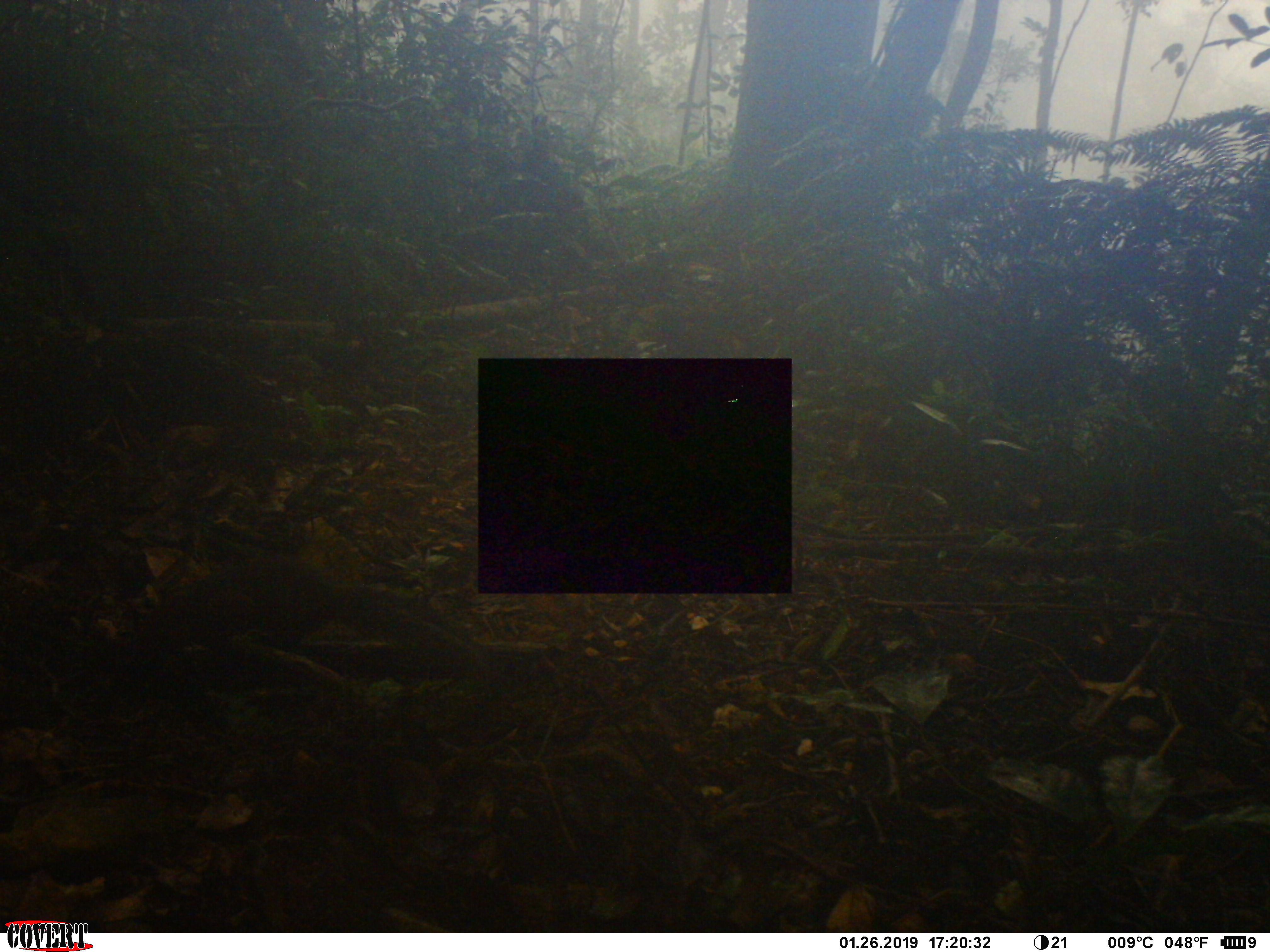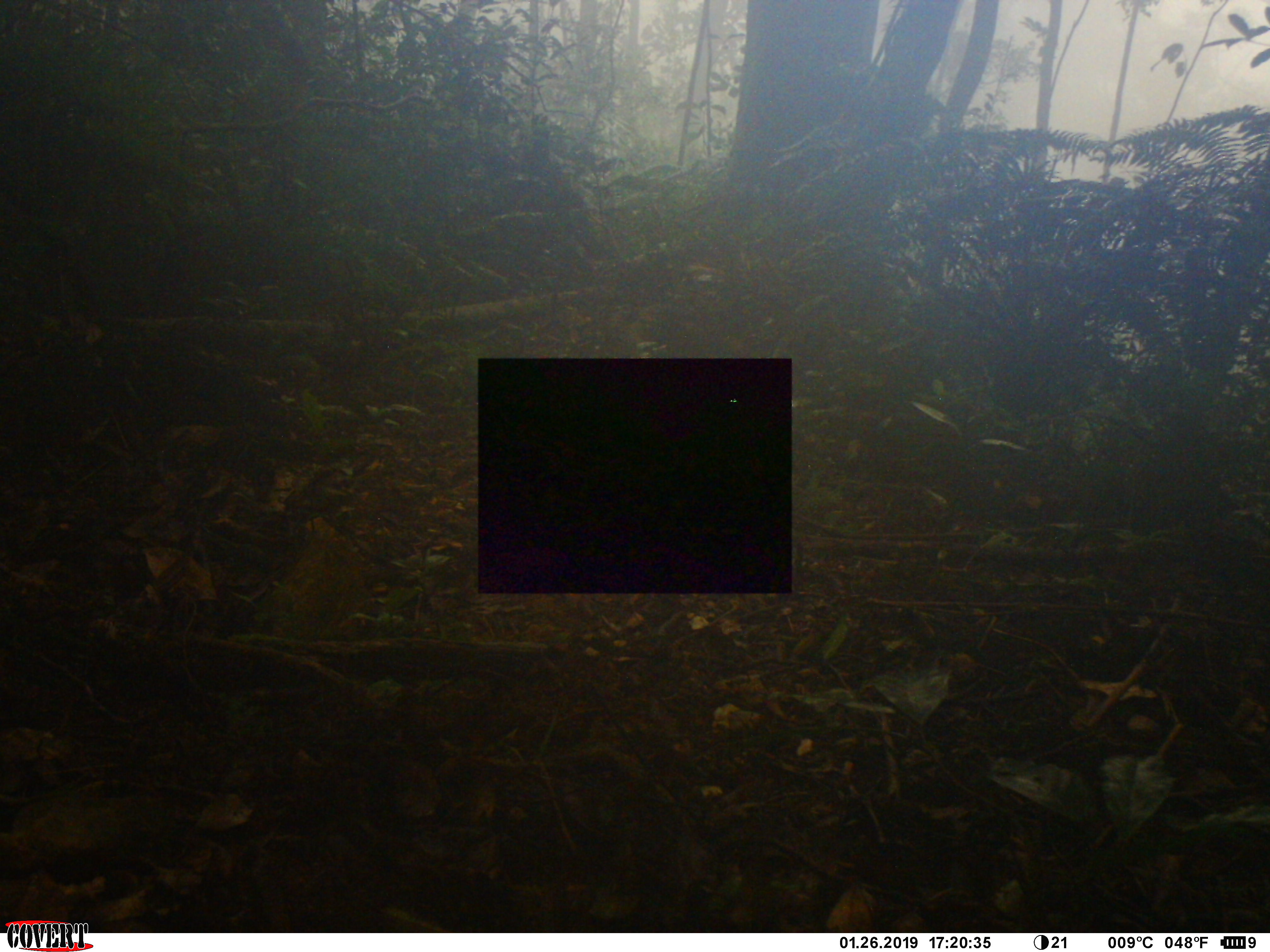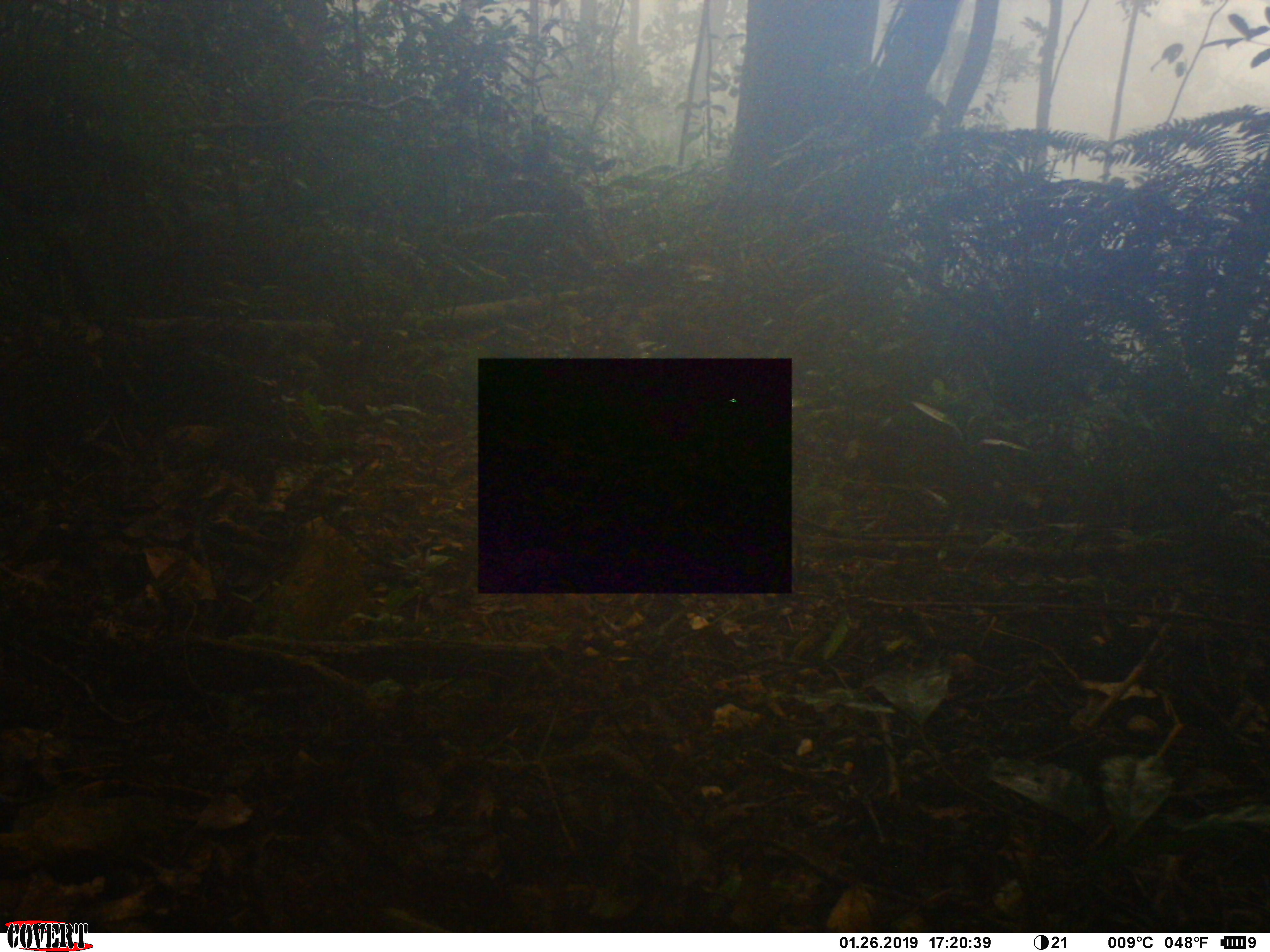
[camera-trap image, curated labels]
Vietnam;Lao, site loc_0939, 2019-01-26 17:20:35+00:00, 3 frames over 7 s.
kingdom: Animalia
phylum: Chordata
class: Mammalia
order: Rodentia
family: Sciuridae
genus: Dremomys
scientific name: Dremomys rufigenis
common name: red-cheeked squirrel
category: red cheeked squirrel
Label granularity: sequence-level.